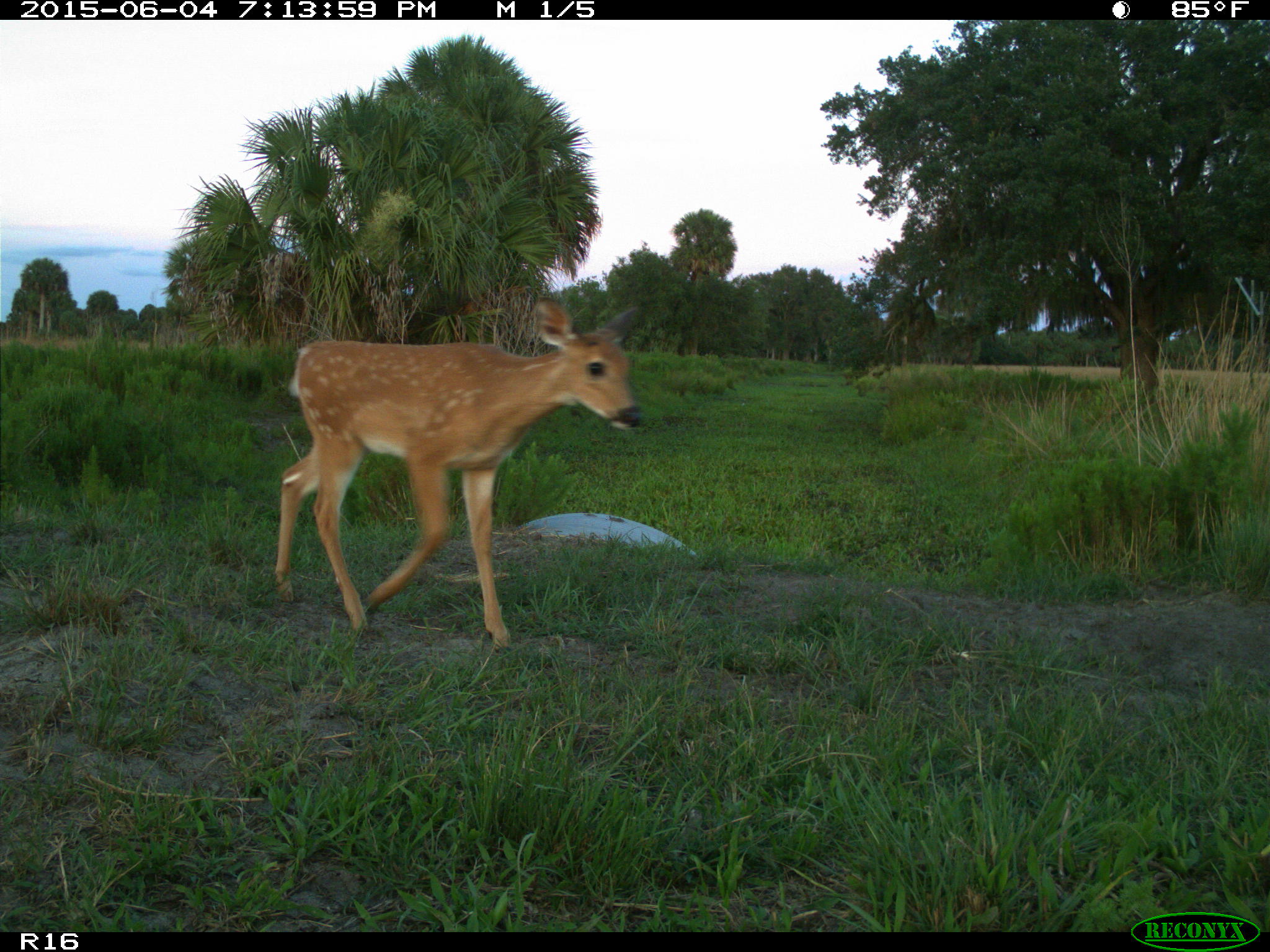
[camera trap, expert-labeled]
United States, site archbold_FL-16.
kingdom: Animalia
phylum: Chordata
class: Mammalia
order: Artiodactyla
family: Cervidae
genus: Odocoileus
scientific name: Odocoileus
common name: deer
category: unidentified deer